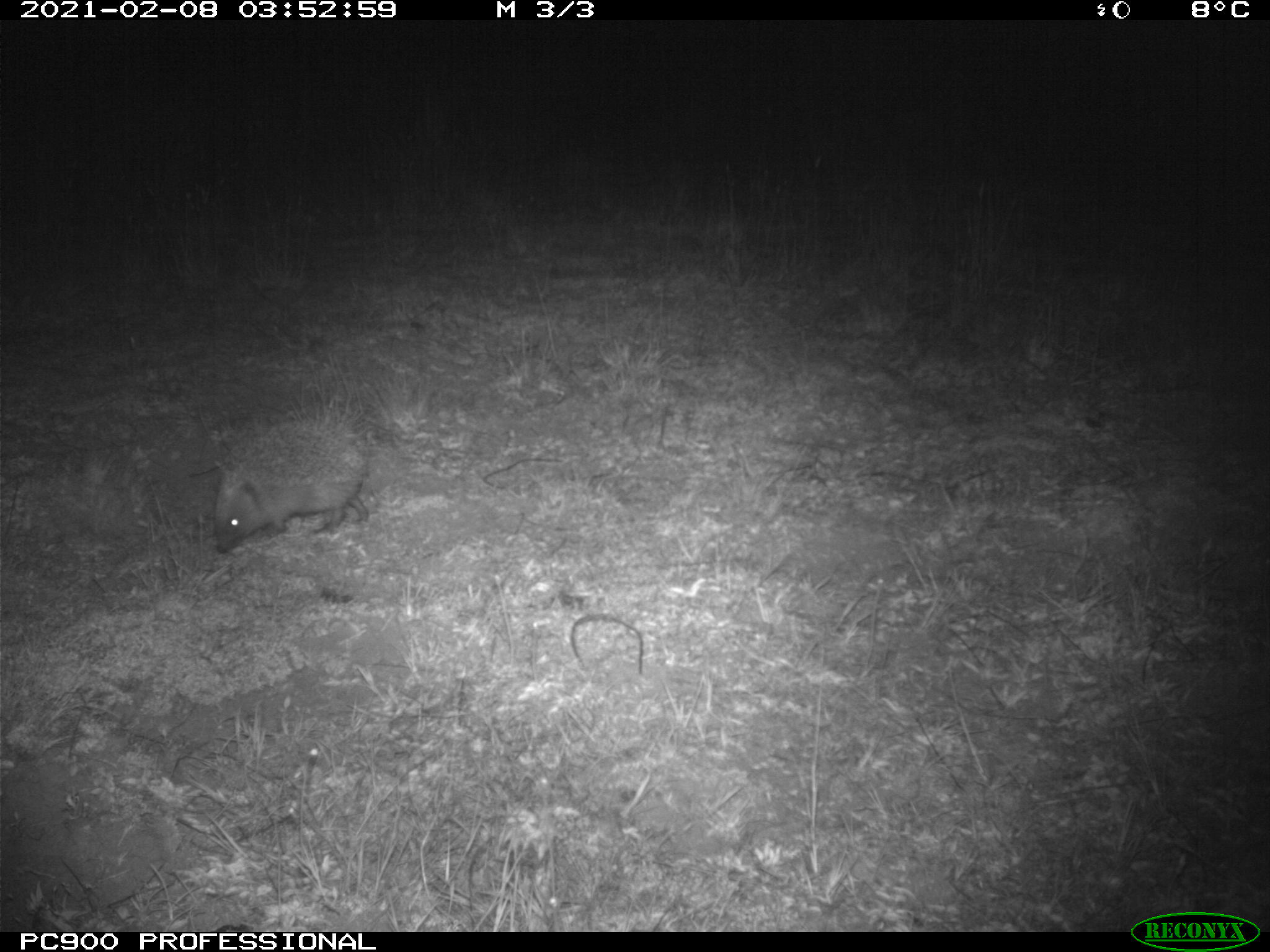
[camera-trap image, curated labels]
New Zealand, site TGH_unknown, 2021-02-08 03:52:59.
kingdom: Animalia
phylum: Chordata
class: Mammalia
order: Eulipotyphla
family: Erinaceidae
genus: Erinaceus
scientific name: Erinaceus europaeus europaeus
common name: european hedgehog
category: hedgehog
Hedgehog (european hedgehog) (Erinaceus europaeus europaeus).